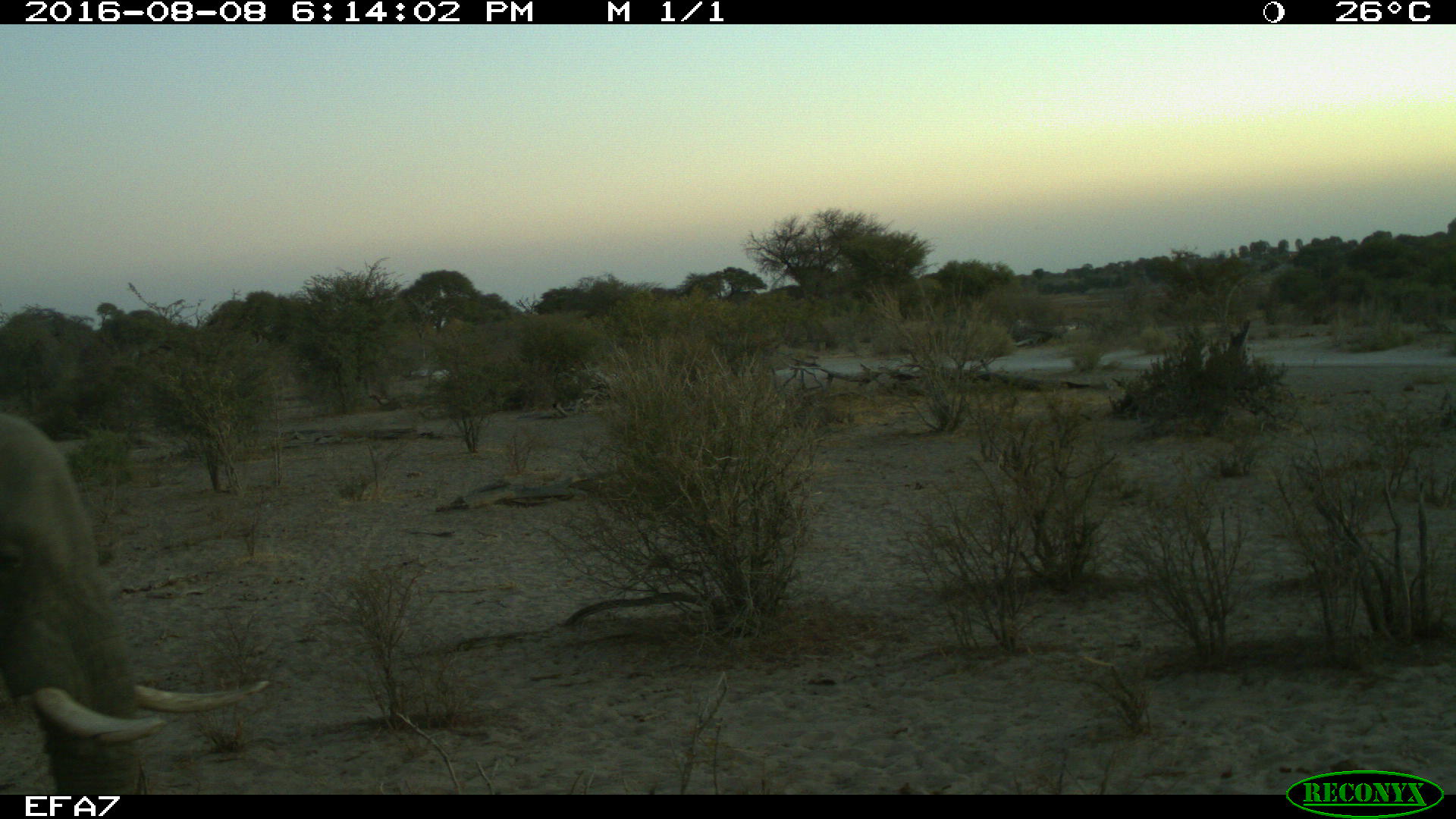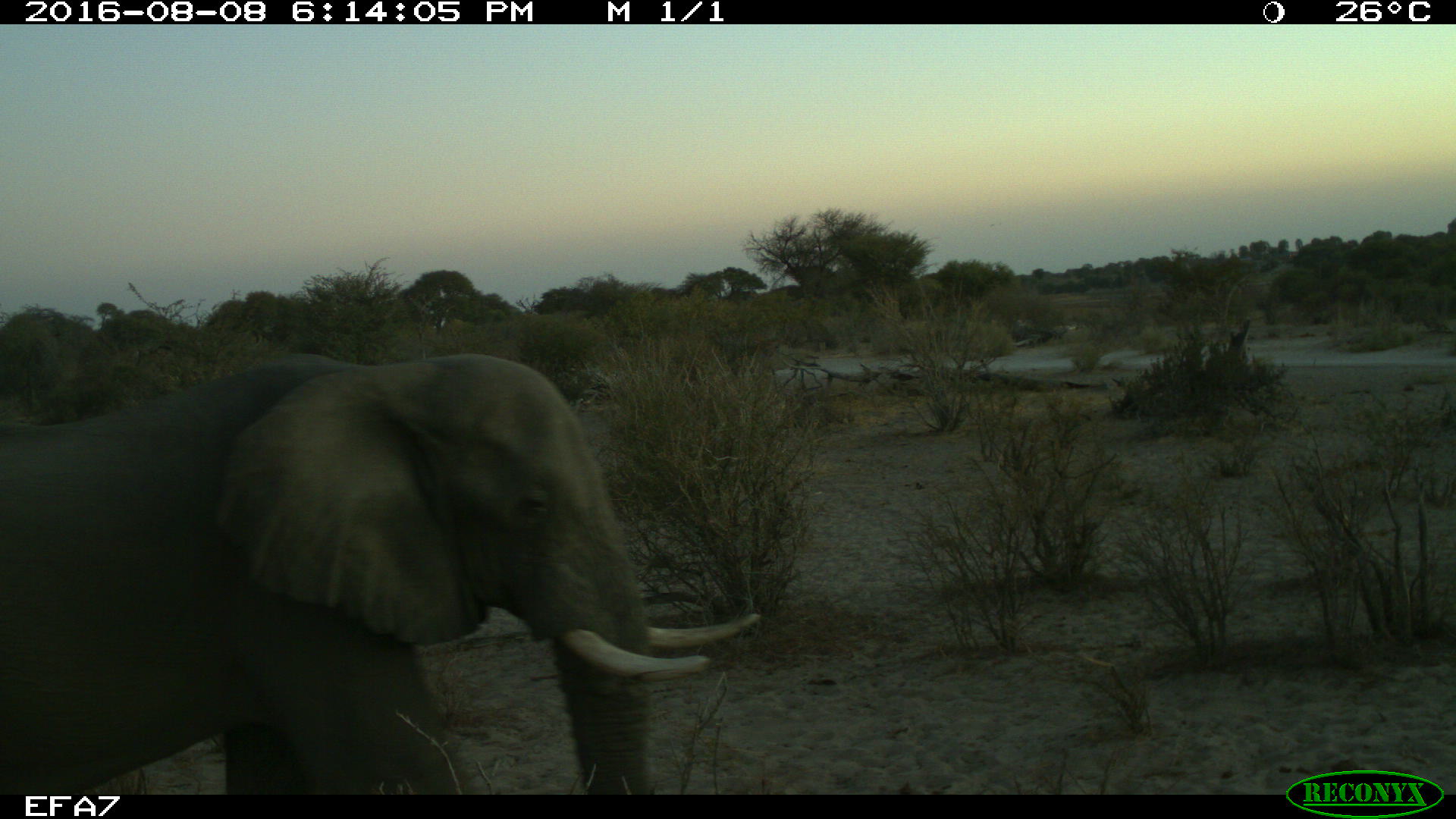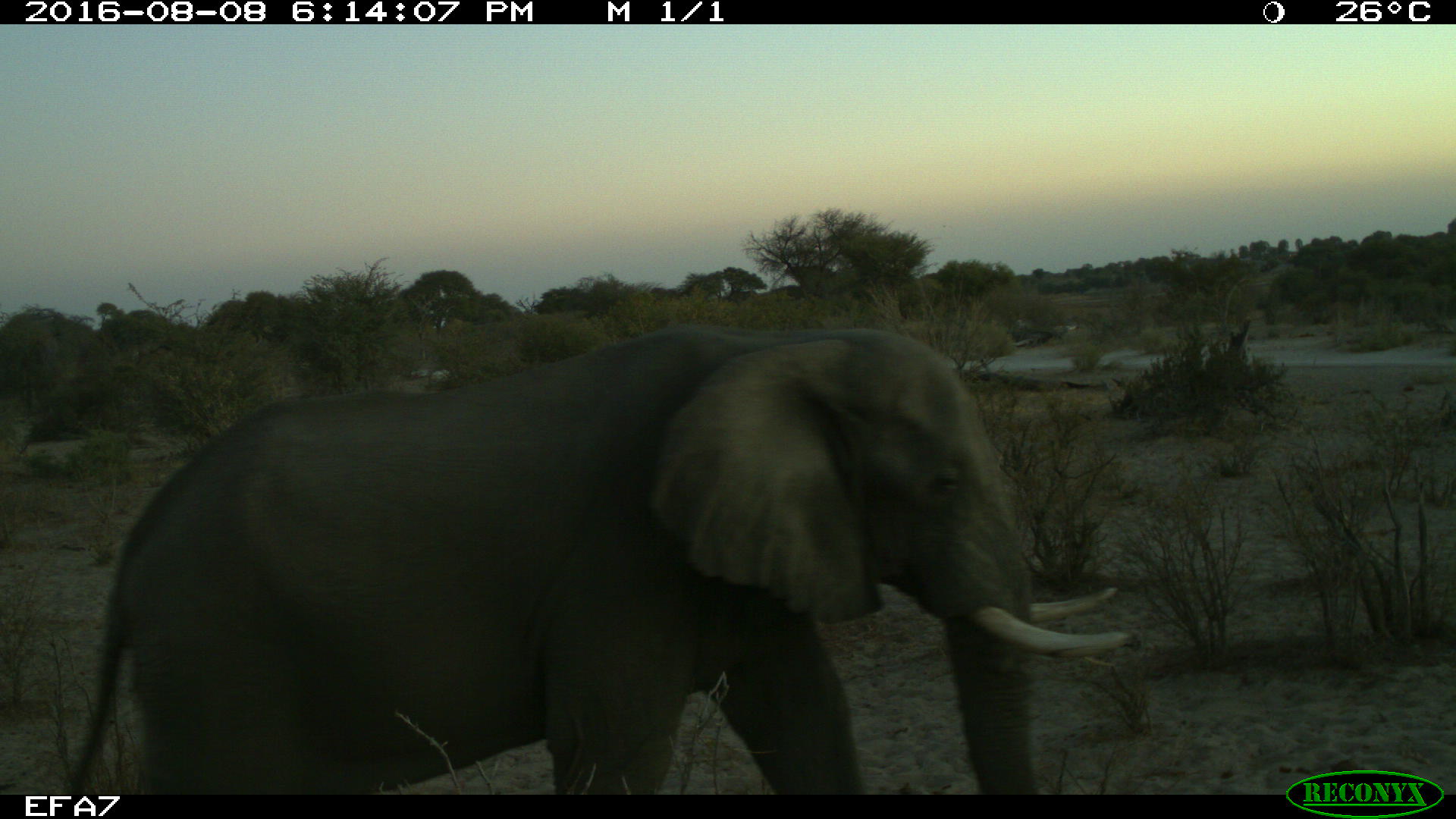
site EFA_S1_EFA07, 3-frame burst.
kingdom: Animalia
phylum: Chordata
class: Mammalia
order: Proboscidea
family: Elephantidae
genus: Loxodonta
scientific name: Loxodonta africana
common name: african bush elephant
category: elephant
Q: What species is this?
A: Elephant (african bush elephant) (Loxodonta africana).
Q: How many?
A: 1.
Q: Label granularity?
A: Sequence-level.